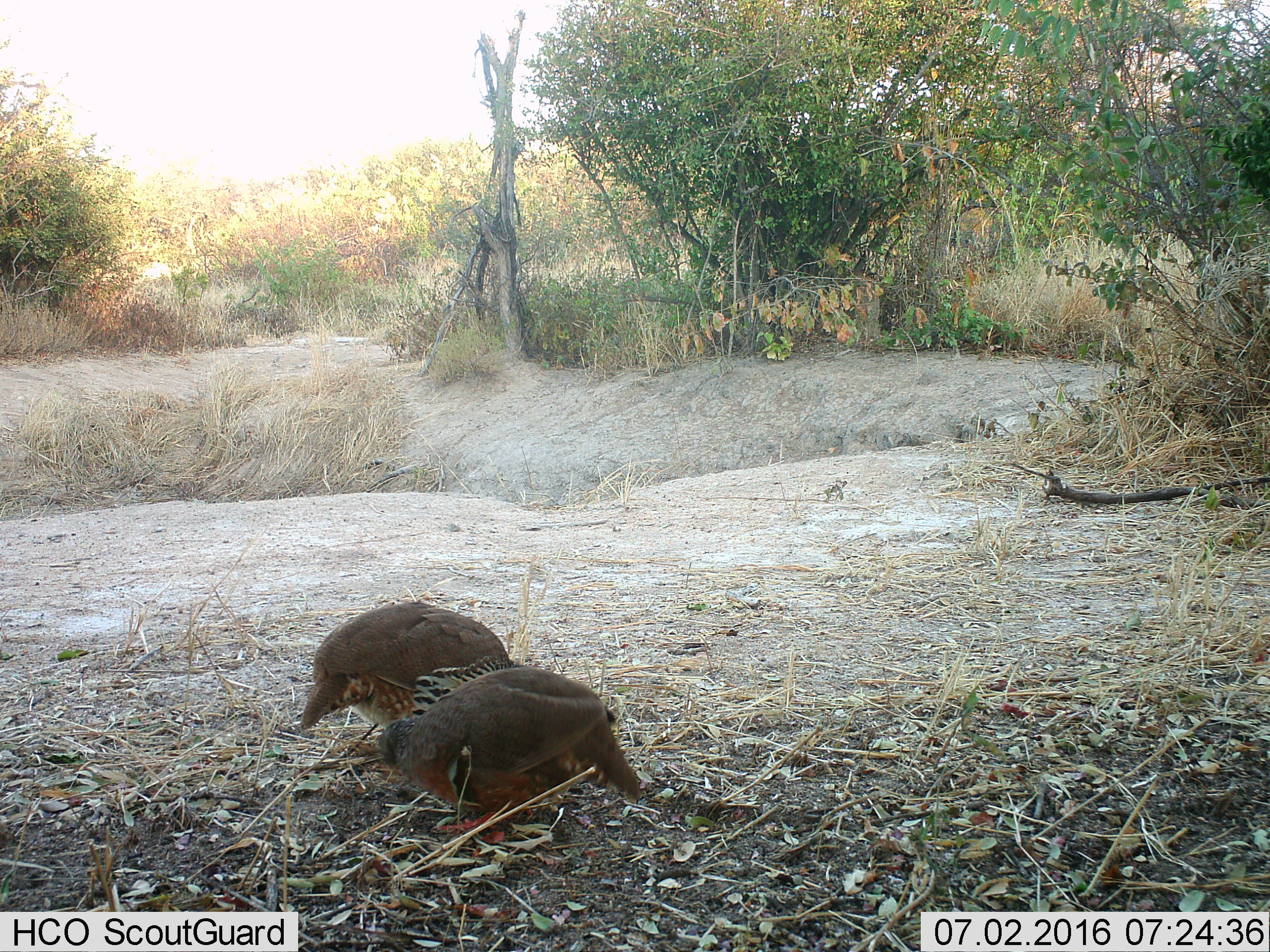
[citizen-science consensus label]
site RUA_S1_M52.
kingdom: Animalia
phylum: Chordata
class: Aves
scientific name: Aves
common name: bird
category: birdother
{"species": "birdother (bird) (Aves)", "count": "2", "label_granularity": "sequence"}